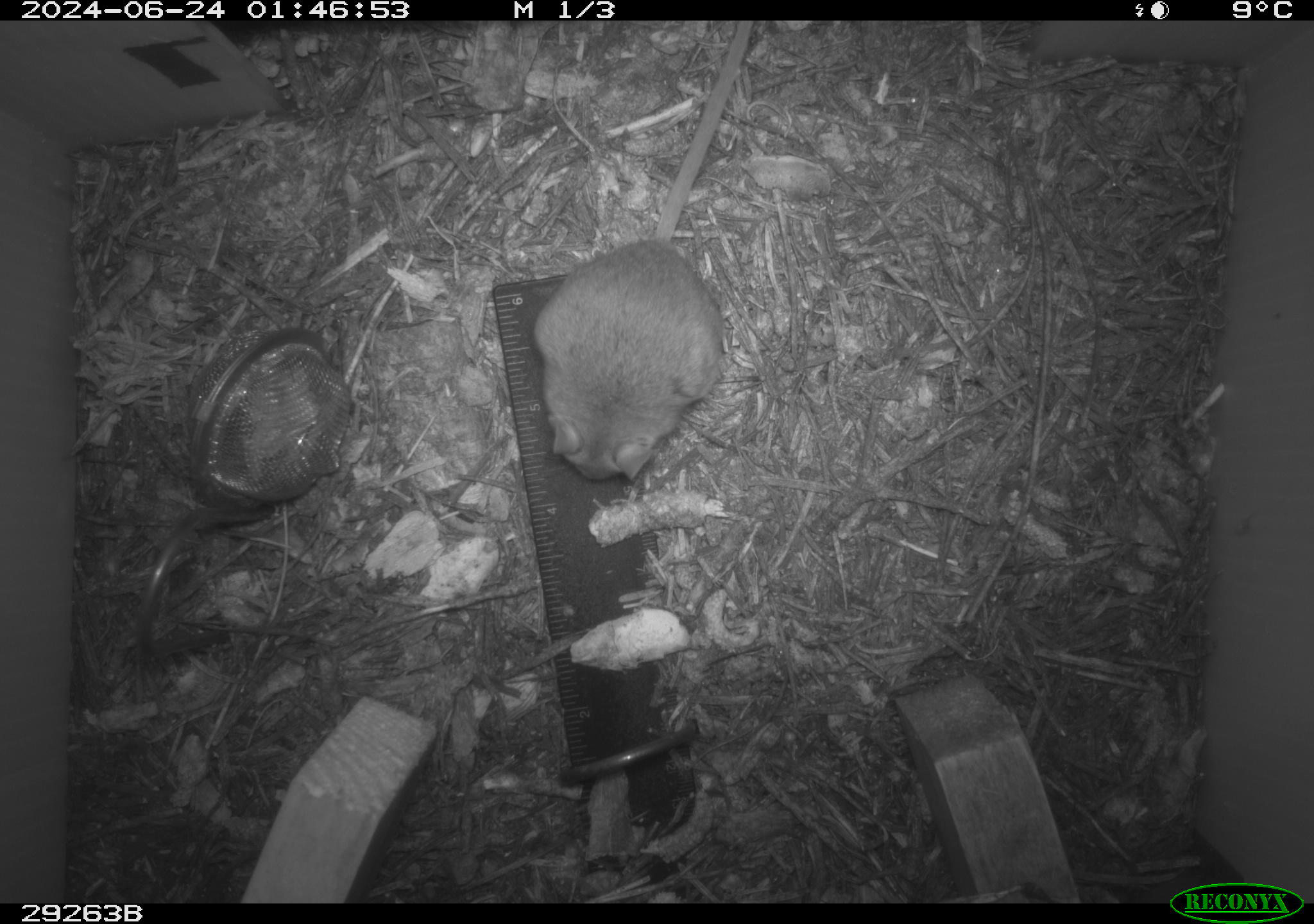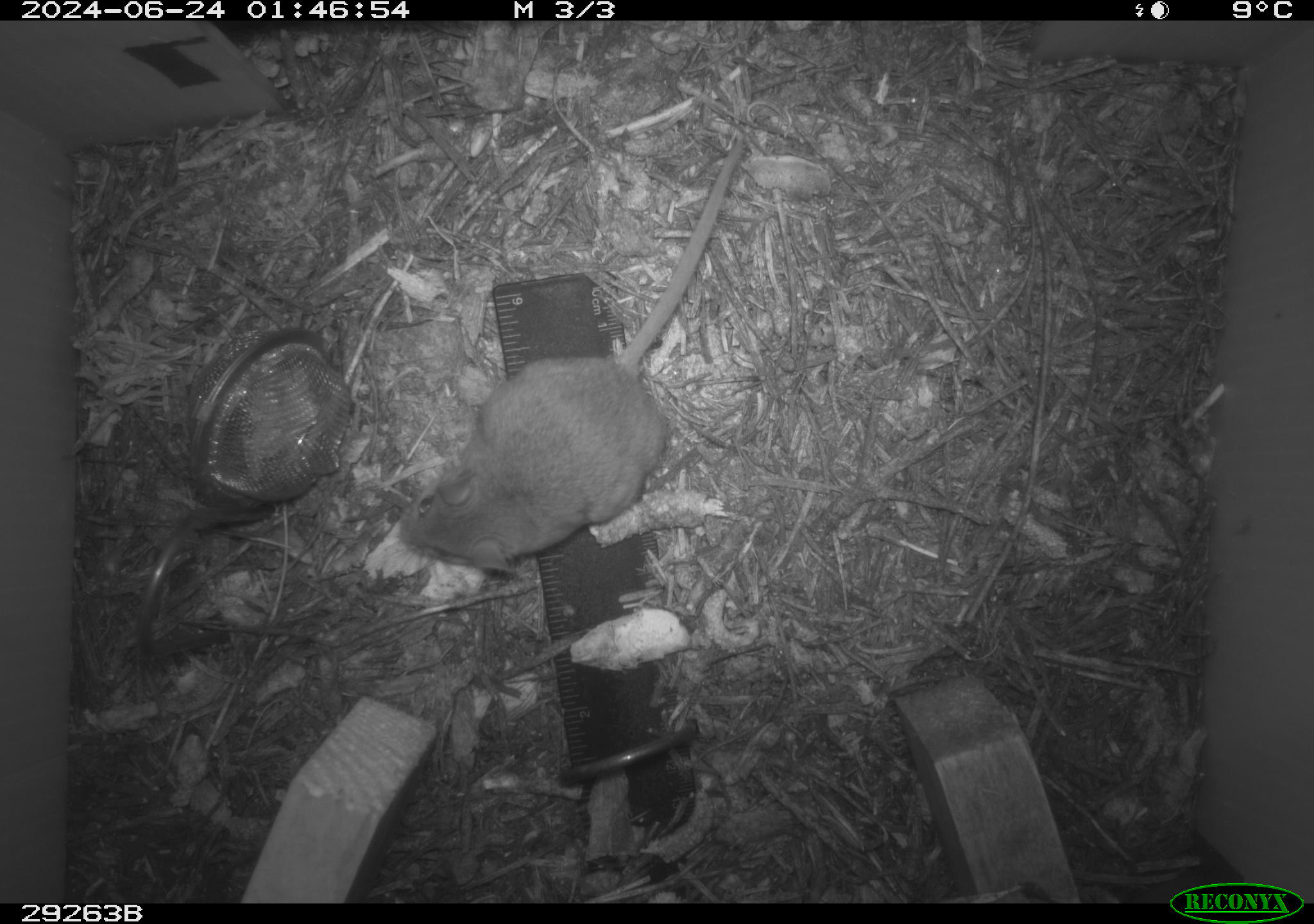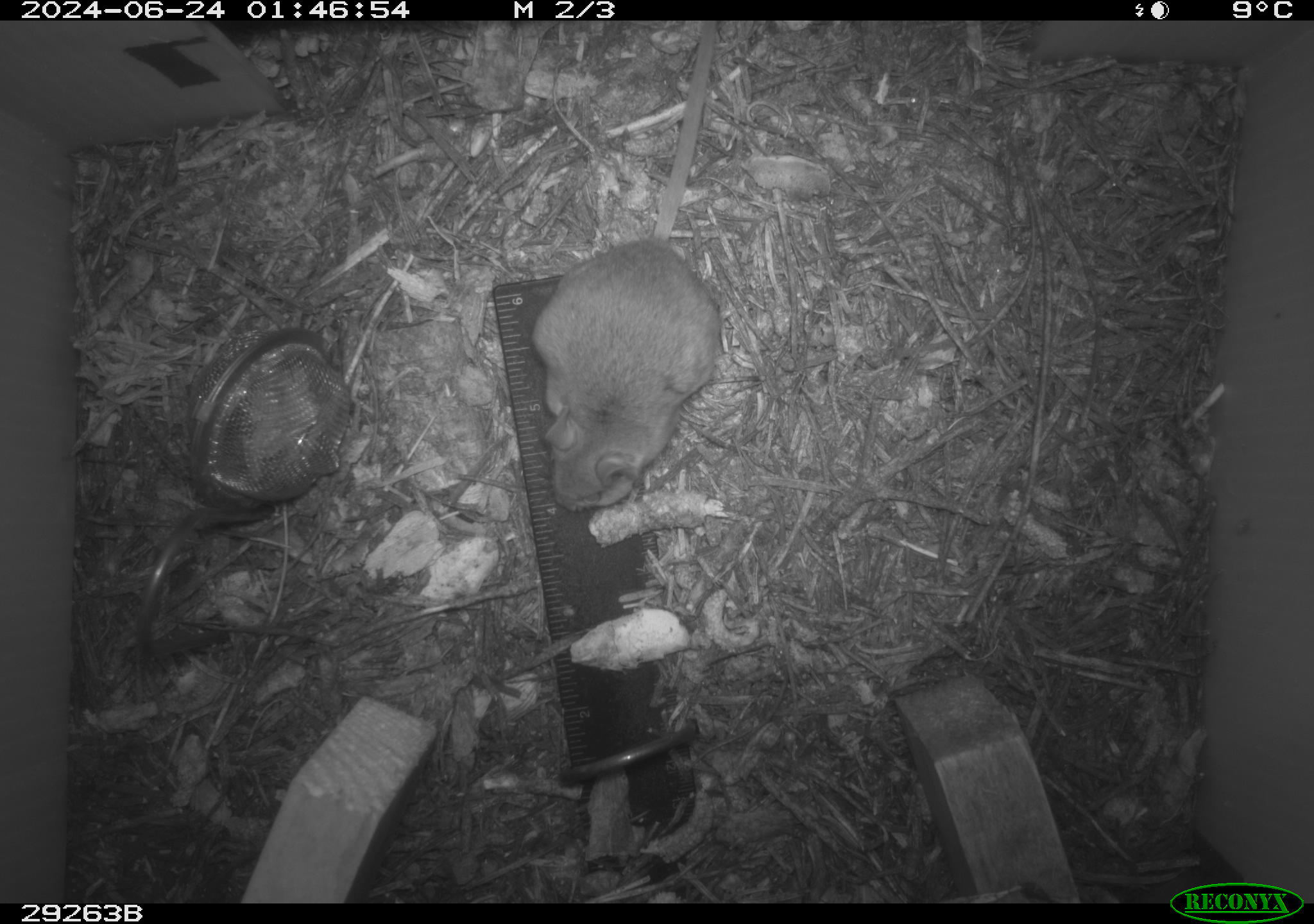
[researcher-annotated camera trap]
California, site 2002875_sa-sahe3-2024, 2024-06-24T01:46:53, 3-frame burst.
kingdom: Animalia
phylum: Chordata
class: Mammalia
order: Rodentia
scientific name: Rodentia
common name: rodent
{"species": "rodent (Rodentia)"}